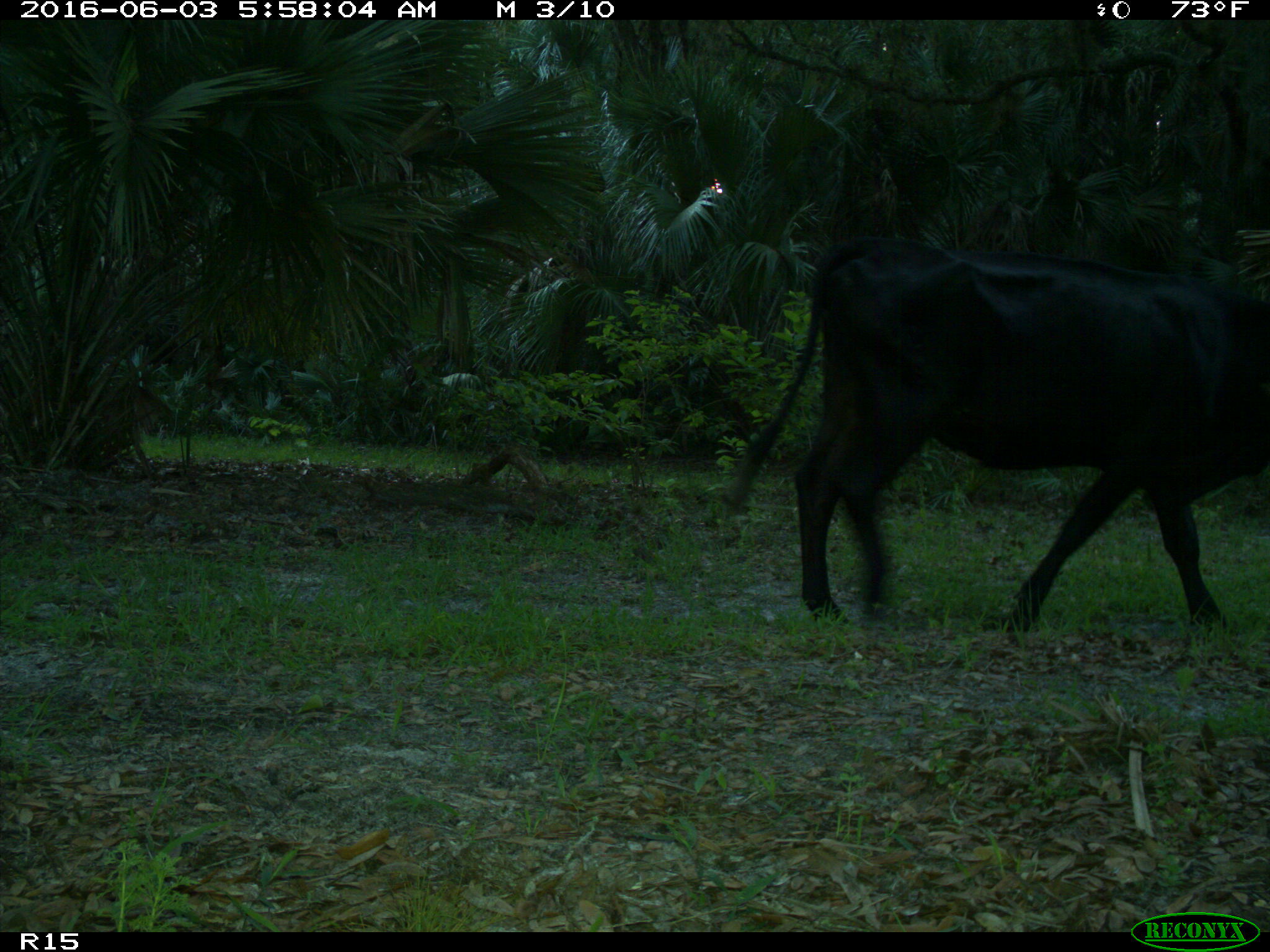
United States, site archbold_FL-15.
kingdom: Animalia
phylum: Chordata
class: Mammalia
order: Artiodactyla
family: Bovidae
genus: Bos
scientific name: Bos taurus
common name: domestic cow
Bos taurus (domestic cow).